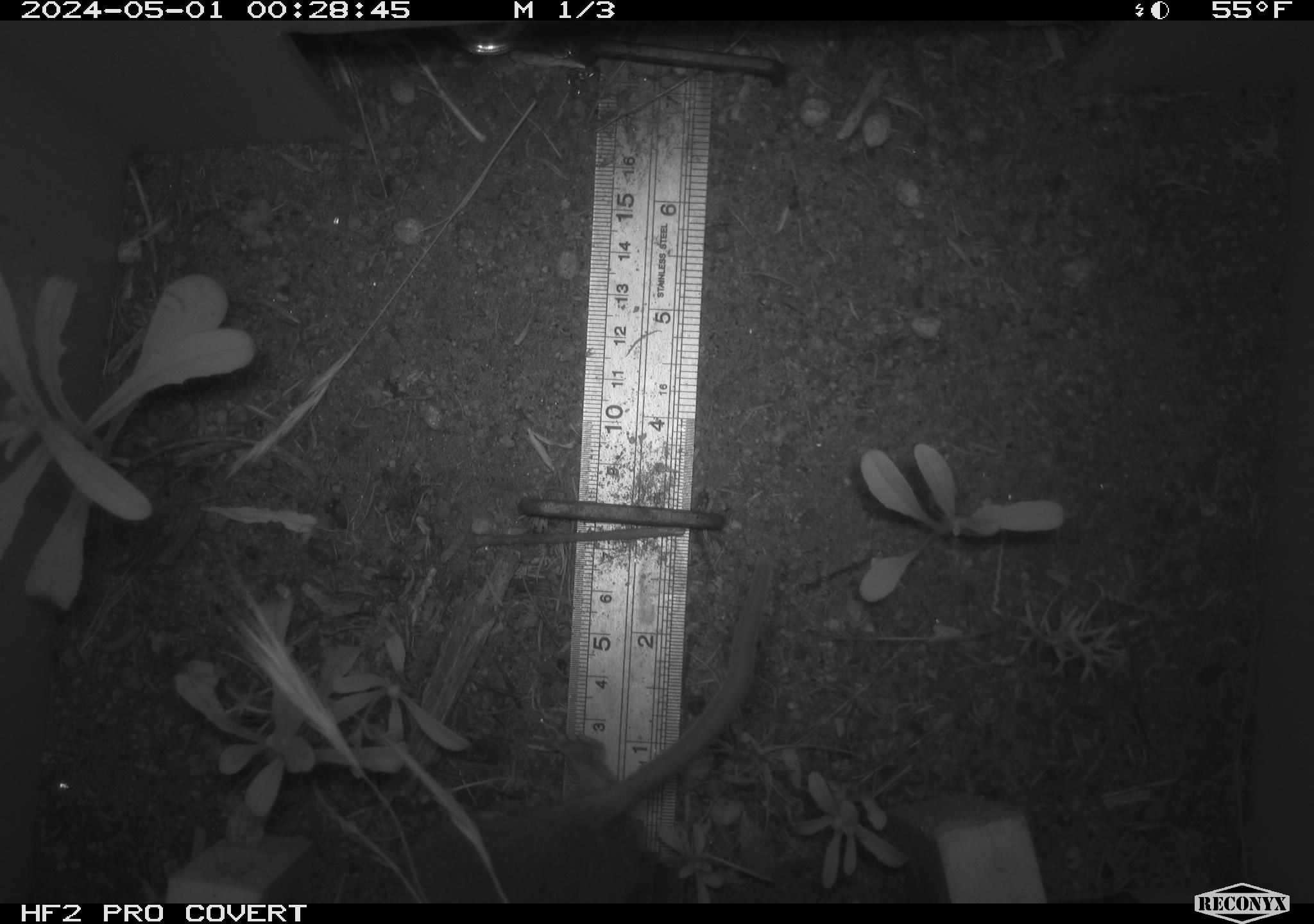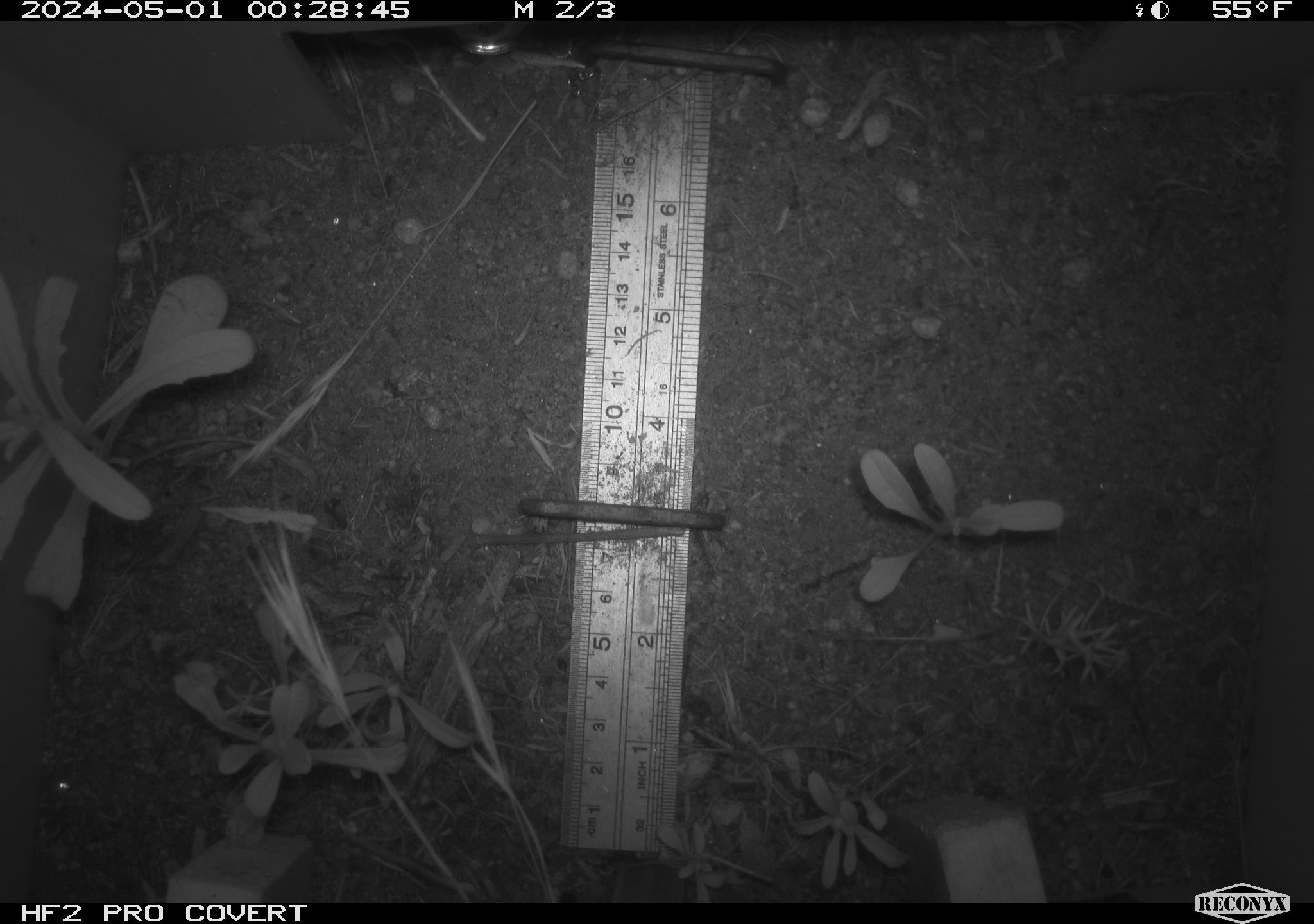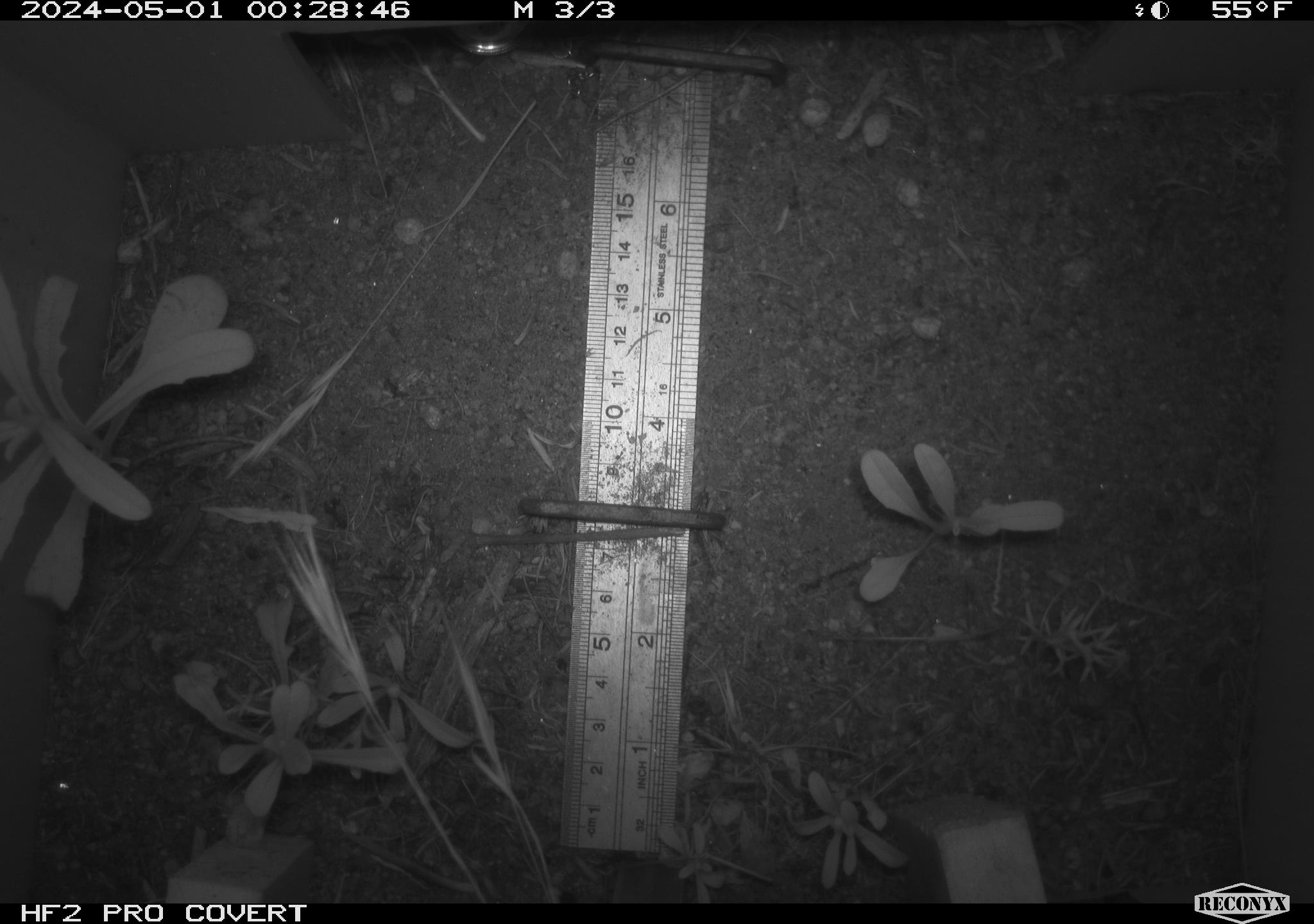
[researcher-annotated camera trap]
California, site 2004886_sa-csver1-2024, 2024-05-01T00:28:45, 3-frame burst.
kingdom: Animalia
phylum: Chordata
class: Mammalia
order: Rodentia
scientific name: Rodentia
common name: rodent